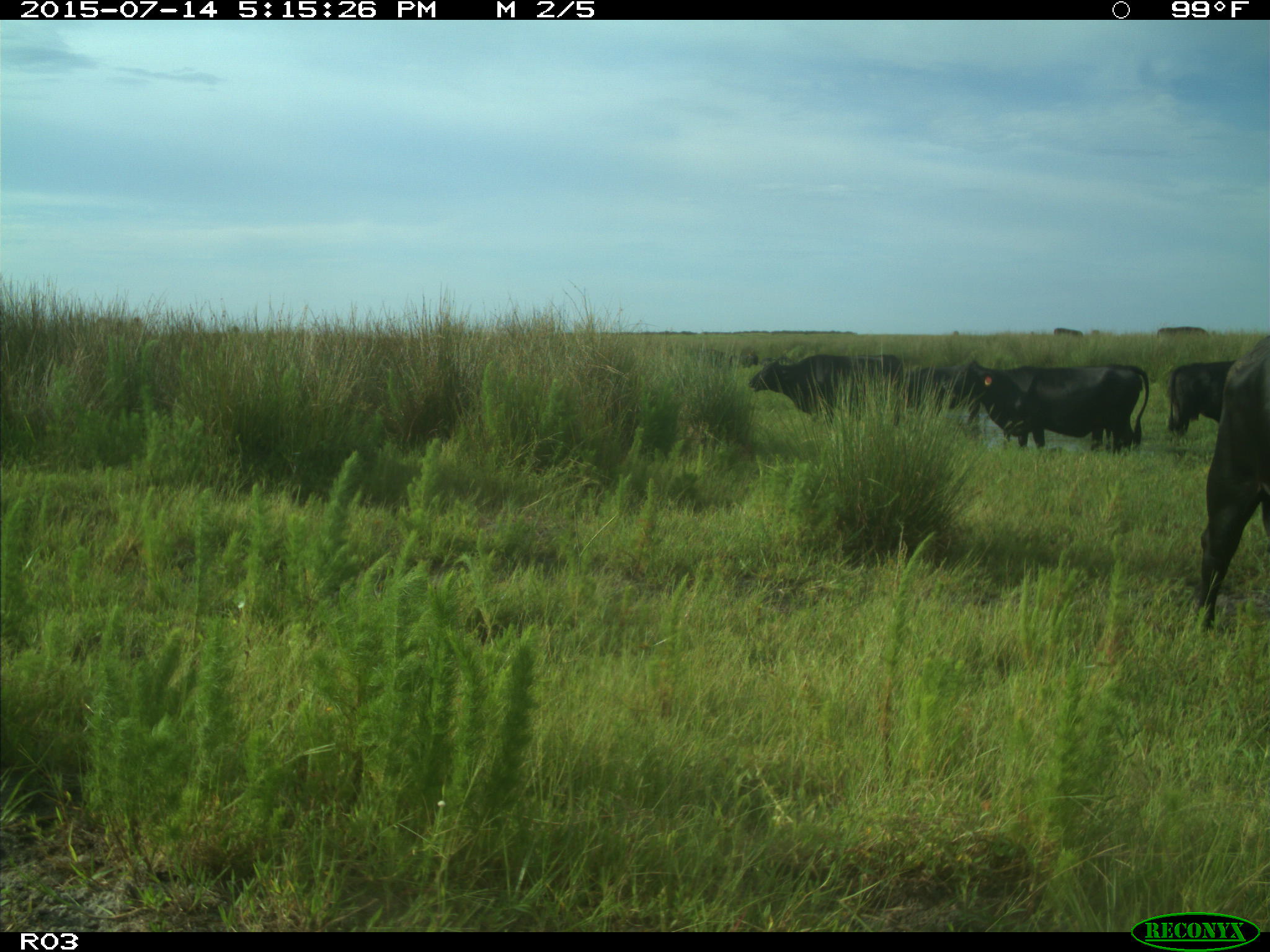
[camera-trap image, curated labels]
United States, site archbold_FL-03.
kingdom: Animalia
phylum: Chordata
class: Mammalia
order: Artiodactyla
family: Bovidae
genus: Bos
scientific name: Bos taurus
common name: domestic cow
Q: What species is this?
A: Bos taurus (domestic cow).